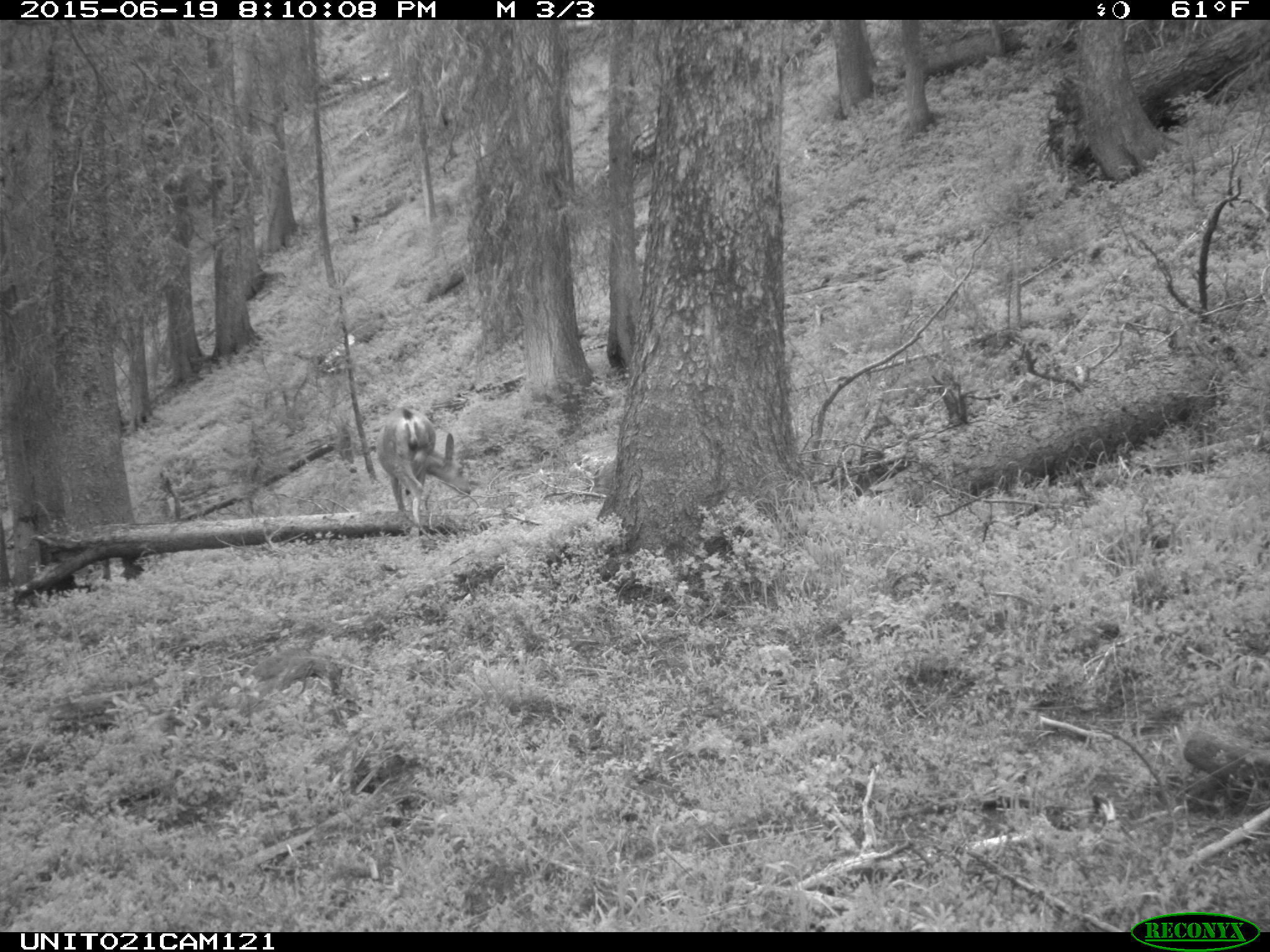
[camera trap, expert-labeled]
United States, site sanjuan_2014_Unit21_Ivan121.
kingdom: Animalia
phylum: Chordata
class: Mammalia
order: Artiodactyla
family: Cervidae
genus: Odocoileus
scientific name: Odocoileus hemionus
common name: mule deer